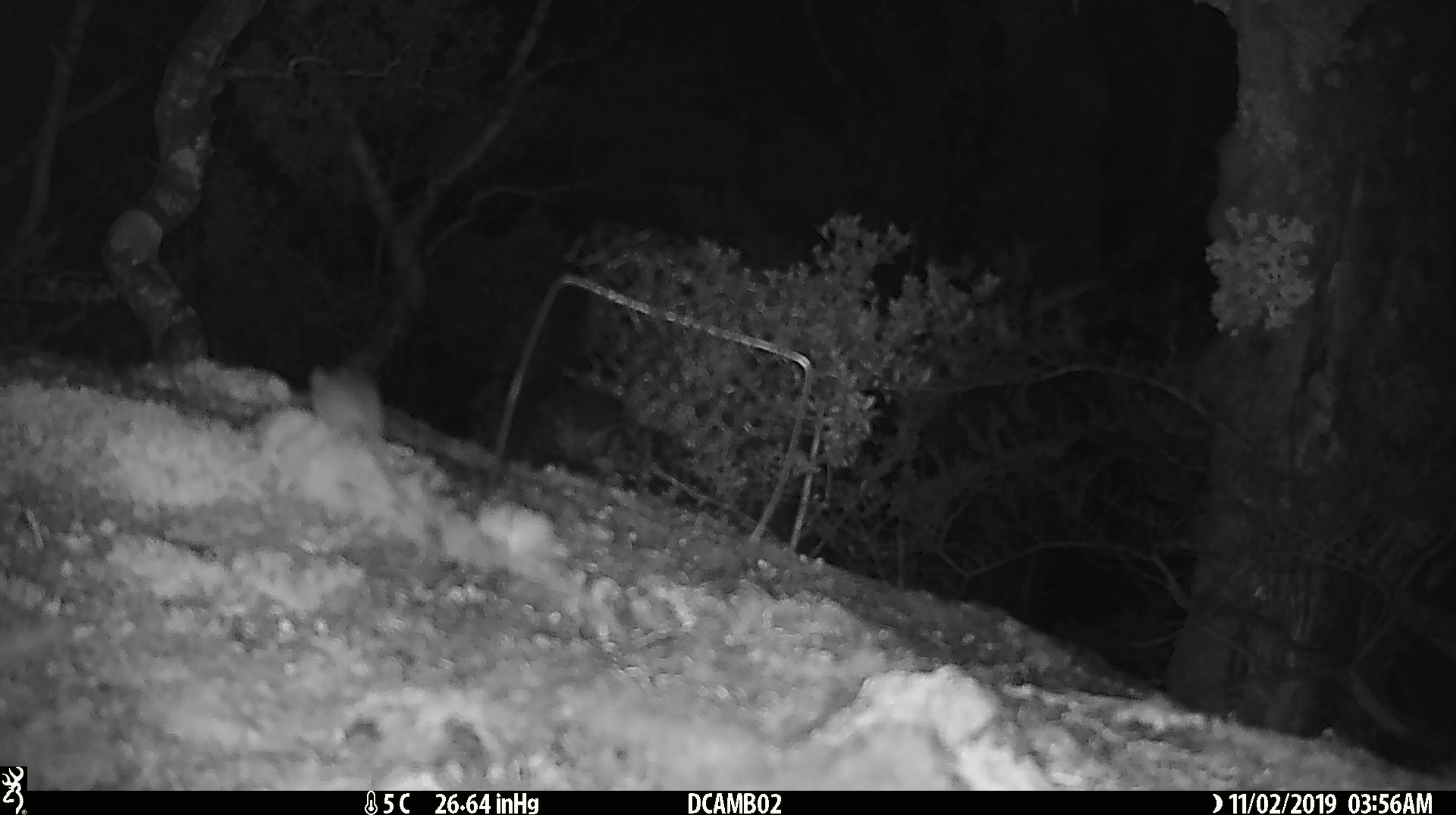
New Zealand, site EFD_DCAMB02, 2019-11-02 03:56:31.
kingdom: Animalia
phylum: Chordata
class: Mammalia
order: Rodentia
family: Muridae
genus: Mus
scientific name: Mus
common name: mouse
Mouse (Mus).